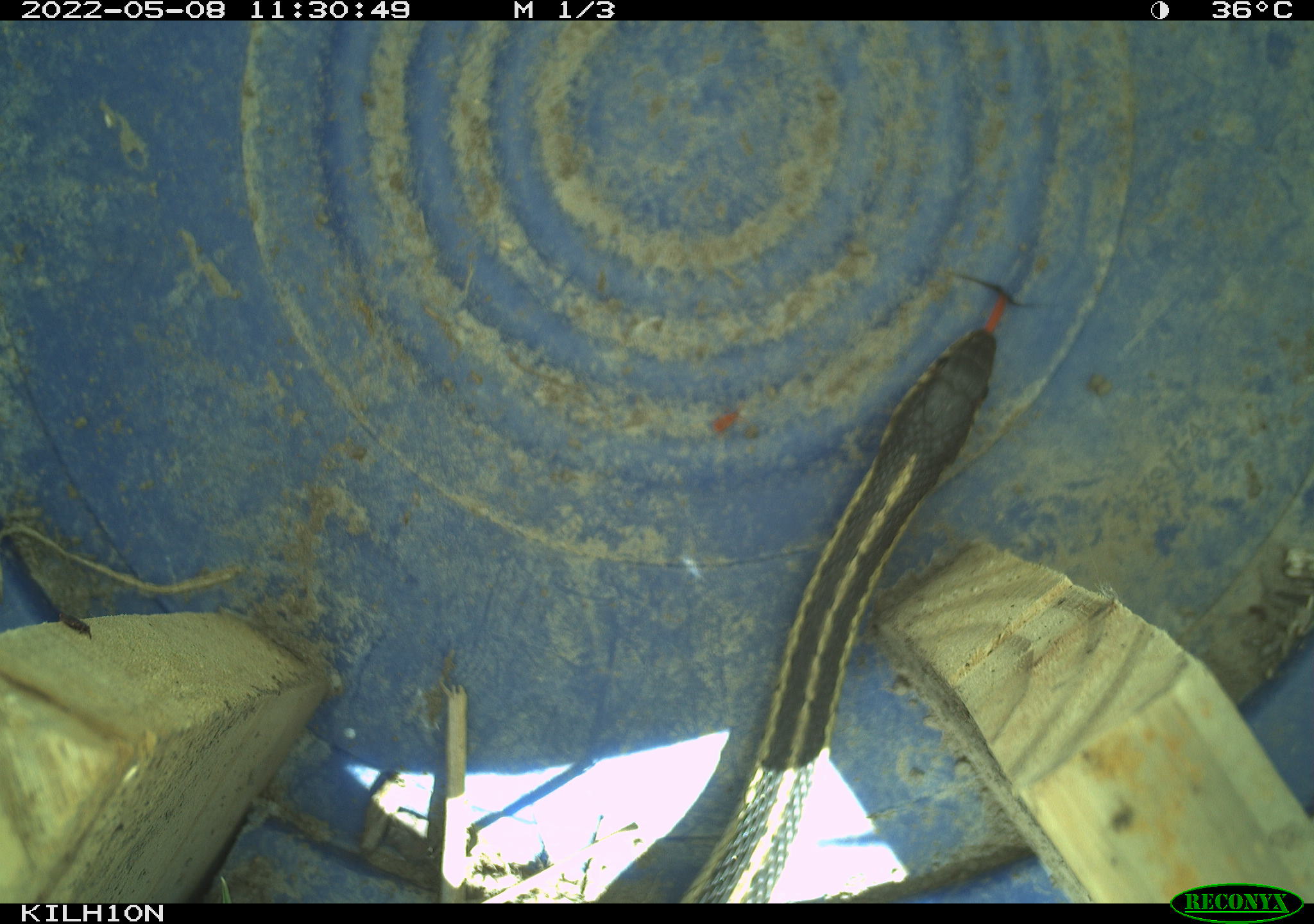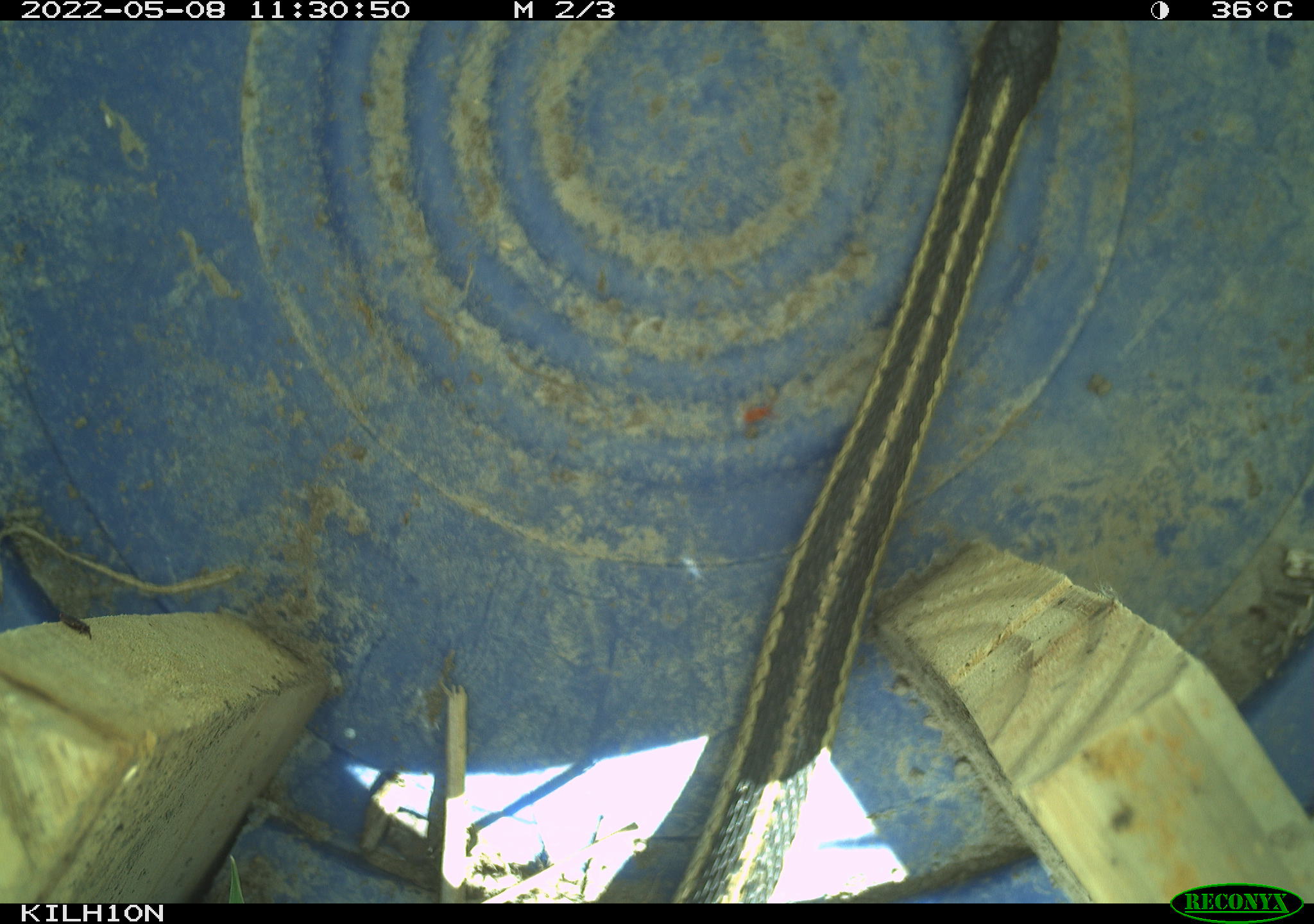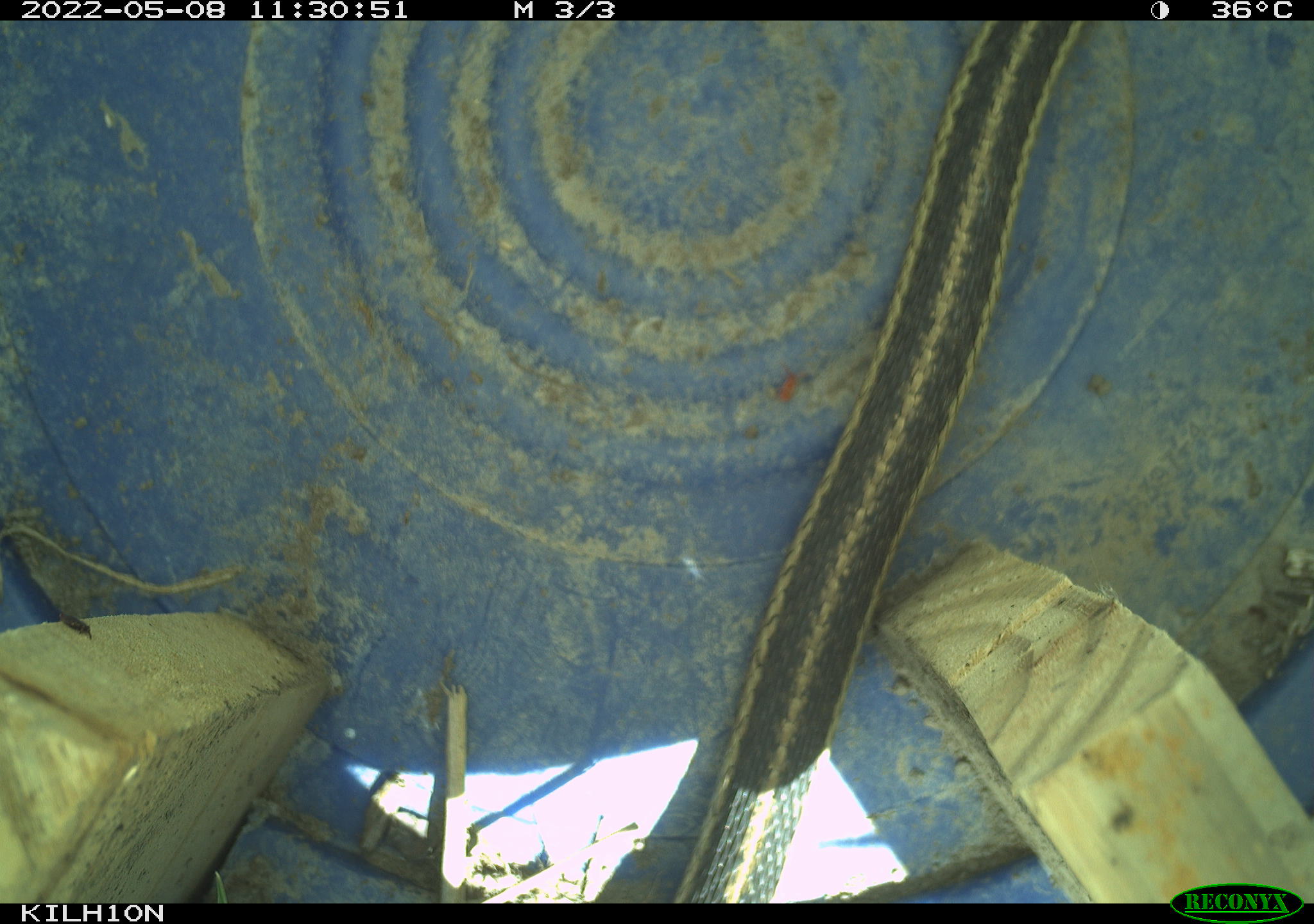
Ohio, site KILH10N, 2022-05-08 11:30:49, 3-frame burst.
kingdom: Animalia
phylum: Chordata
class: Reptilia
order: Squamata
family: Colubridae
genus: Thamnophis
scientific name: Thamnophis sirtalis sirtalis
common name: eastern gartersnake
Eastern gartersnake (Thamnophis sirtalis sirtalis).